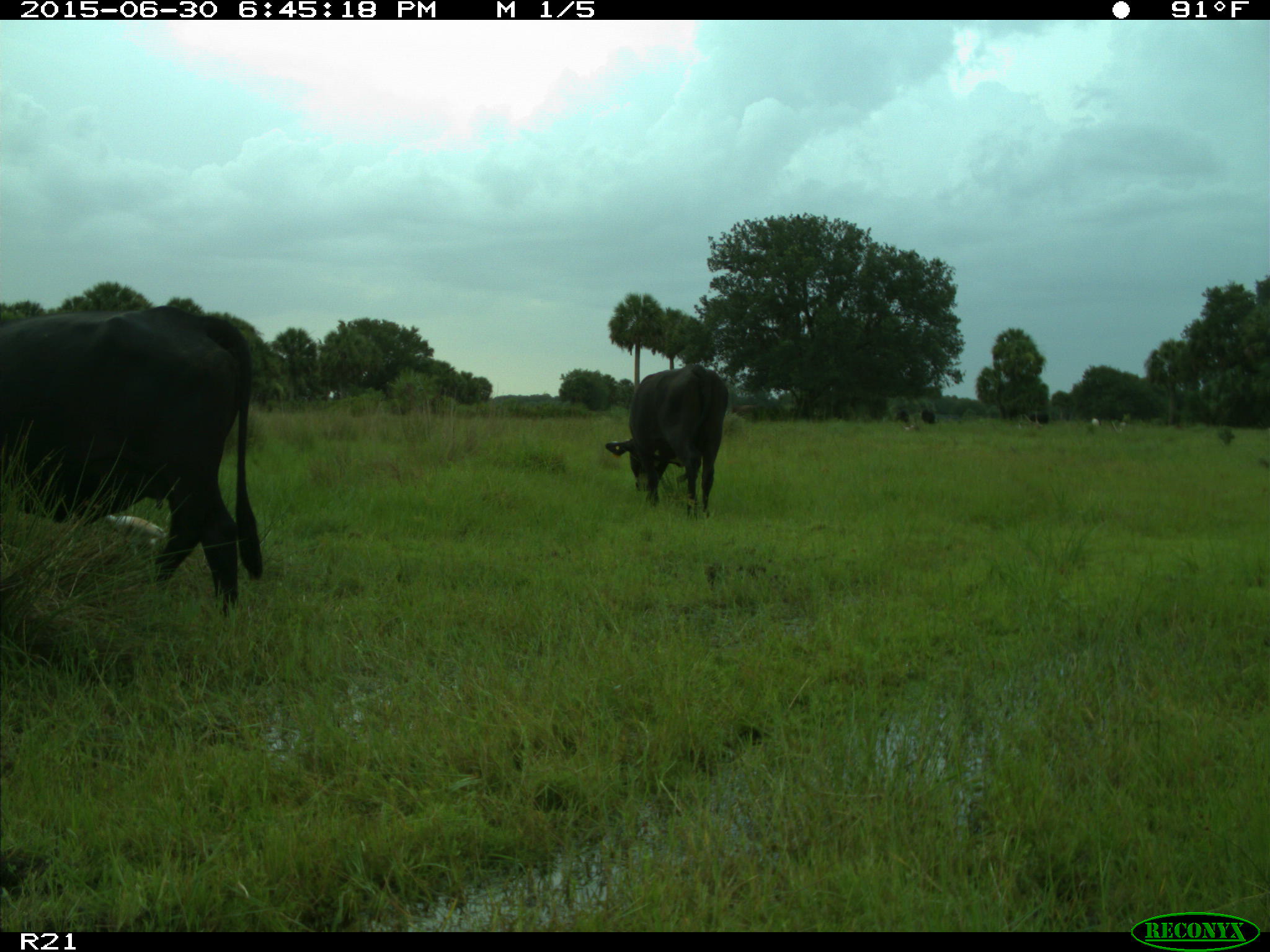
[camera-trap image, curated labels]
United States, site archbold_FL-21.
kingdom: Animalia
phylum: Chordata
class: Mammalia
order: Artiodactyla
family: Bovidae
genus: Bos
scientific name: Bos taurus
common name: domestic cow